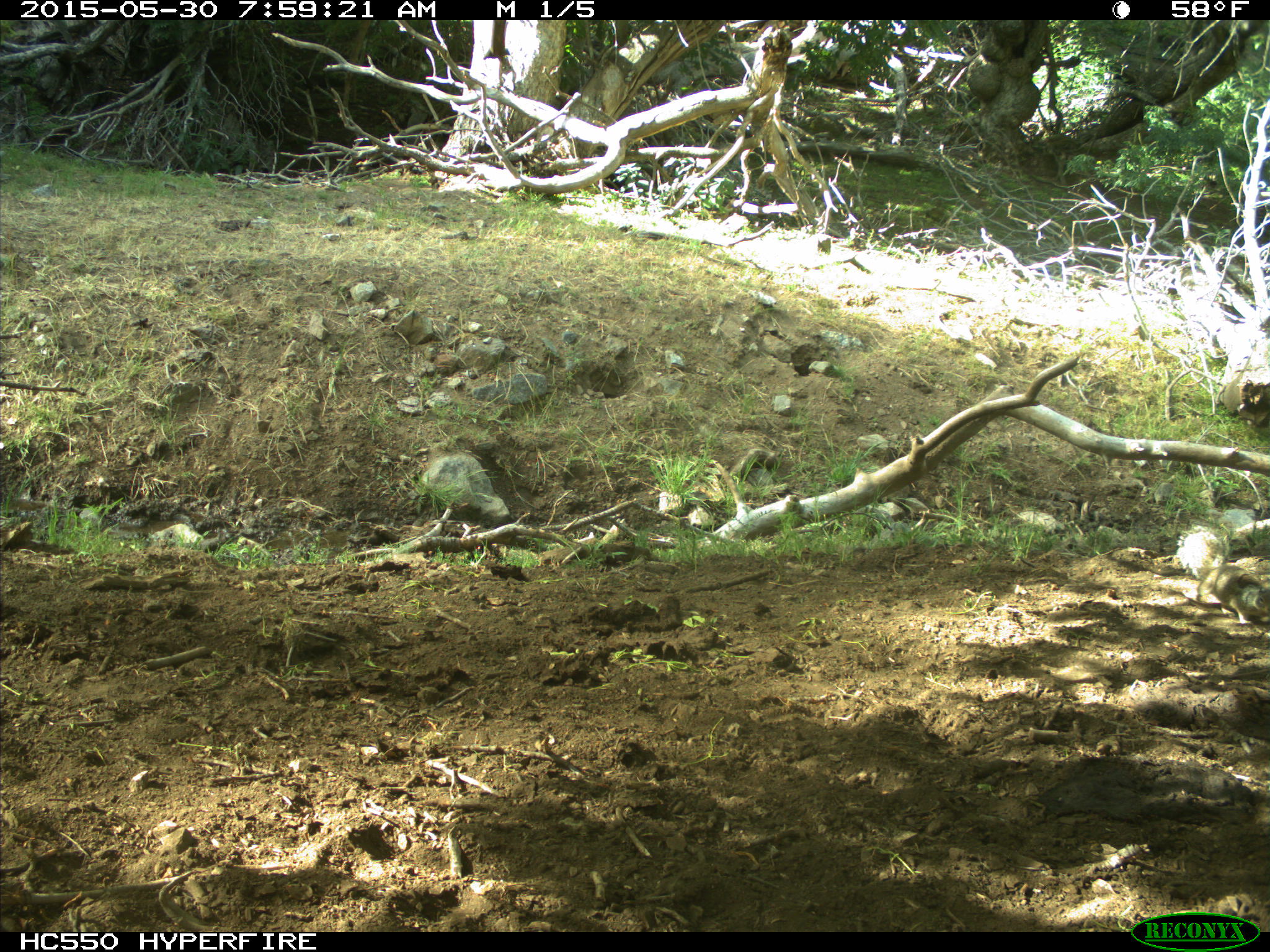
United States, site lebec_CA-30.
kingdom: Animalia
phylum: Chordata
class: Mammalia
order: Rodentia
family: Sciuridae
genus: Otospermophilus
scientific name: Otospermophilus beecheyi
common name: california ground squirrel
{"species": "Otospermophilus beecheyi (california ground squirrel)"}